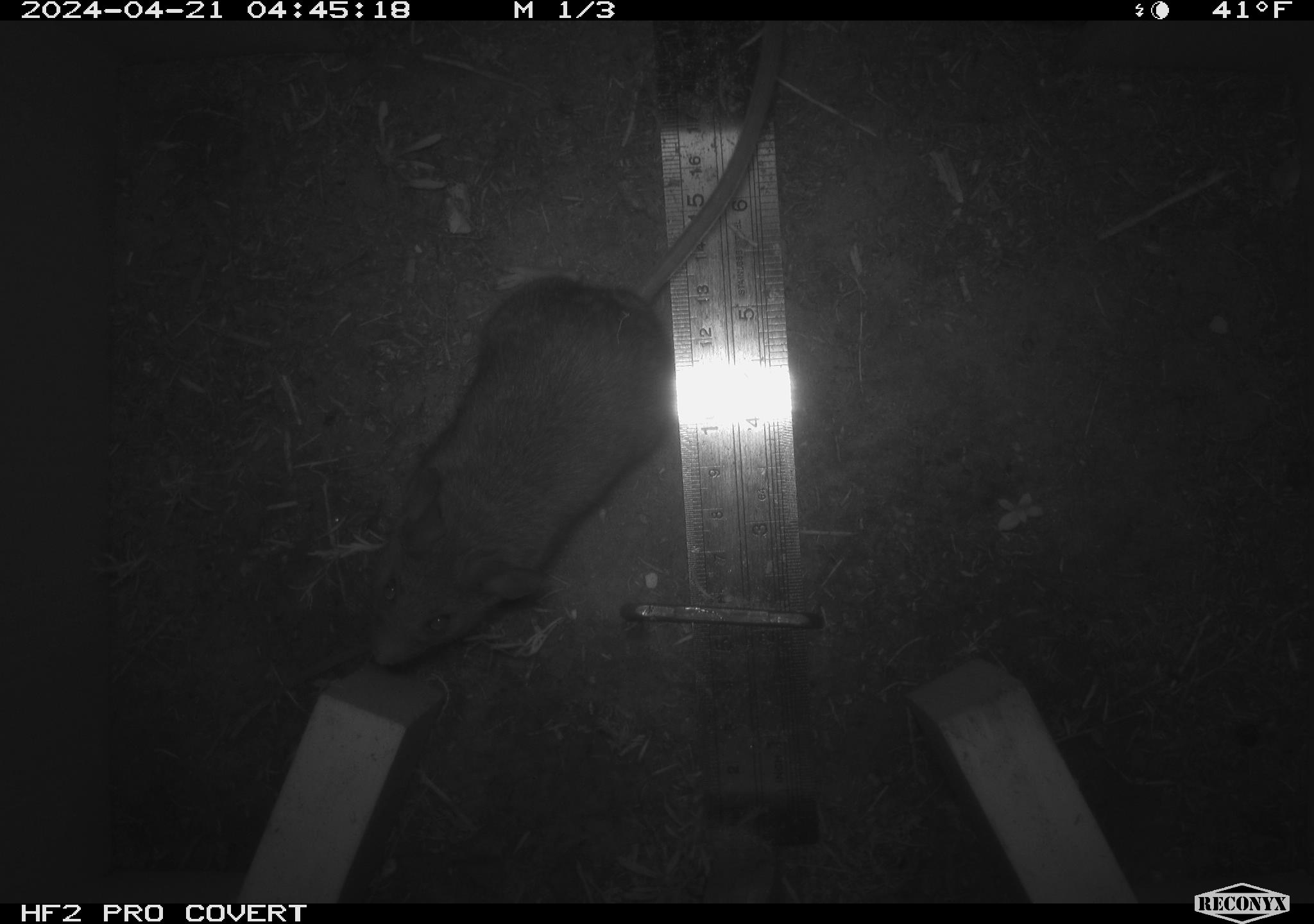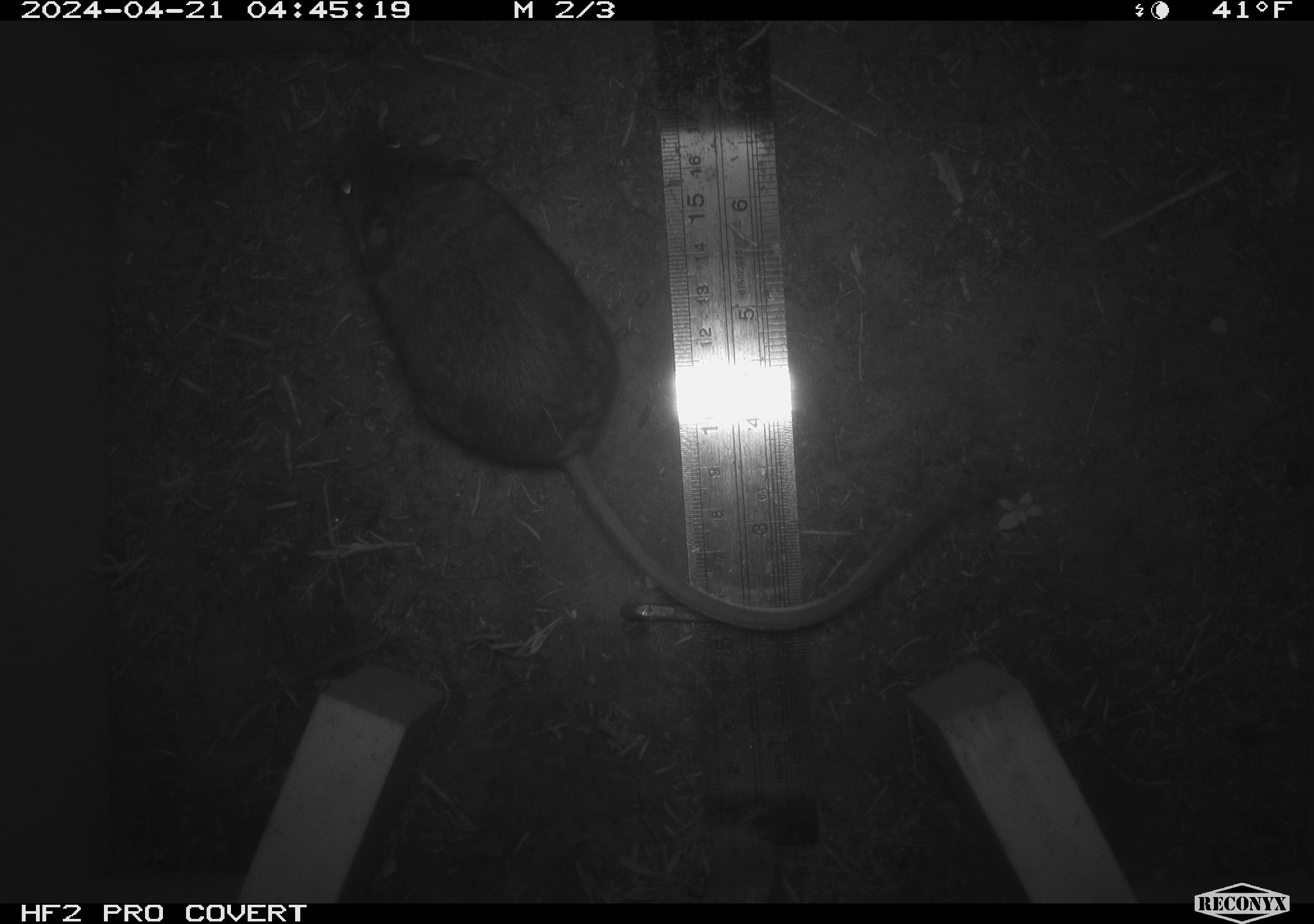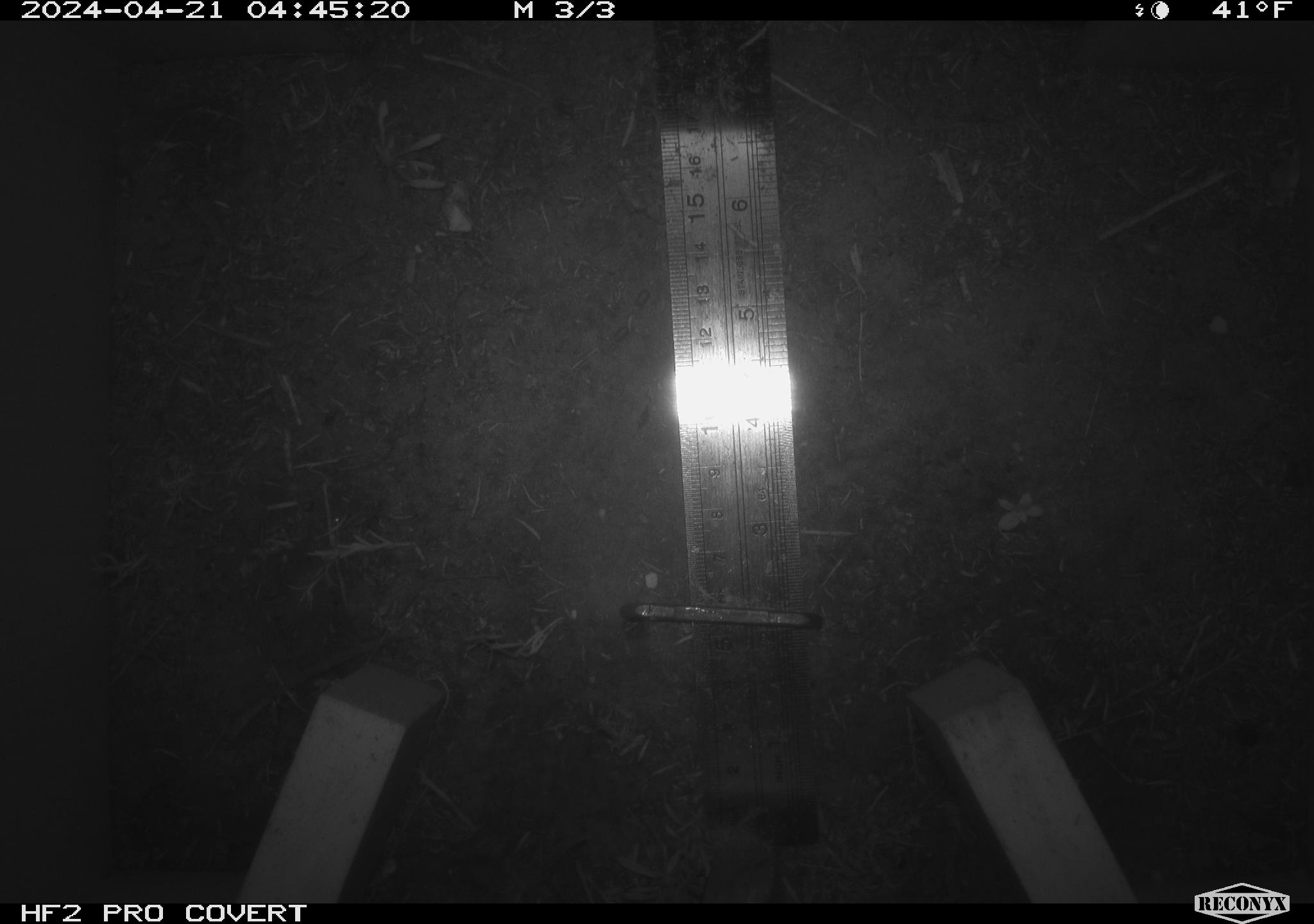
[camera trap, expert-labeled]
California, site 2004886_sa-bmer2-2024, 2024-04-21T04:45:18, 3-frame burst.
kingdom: Animalia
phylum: Chordata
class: Mammalia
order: Rodentia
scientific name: Rodentia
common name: woodrat or rat or mouse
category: woodrat or rat or mouse species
Woodrat or rat or mouse species (woodrat or rat or mouse) (Rodentia).